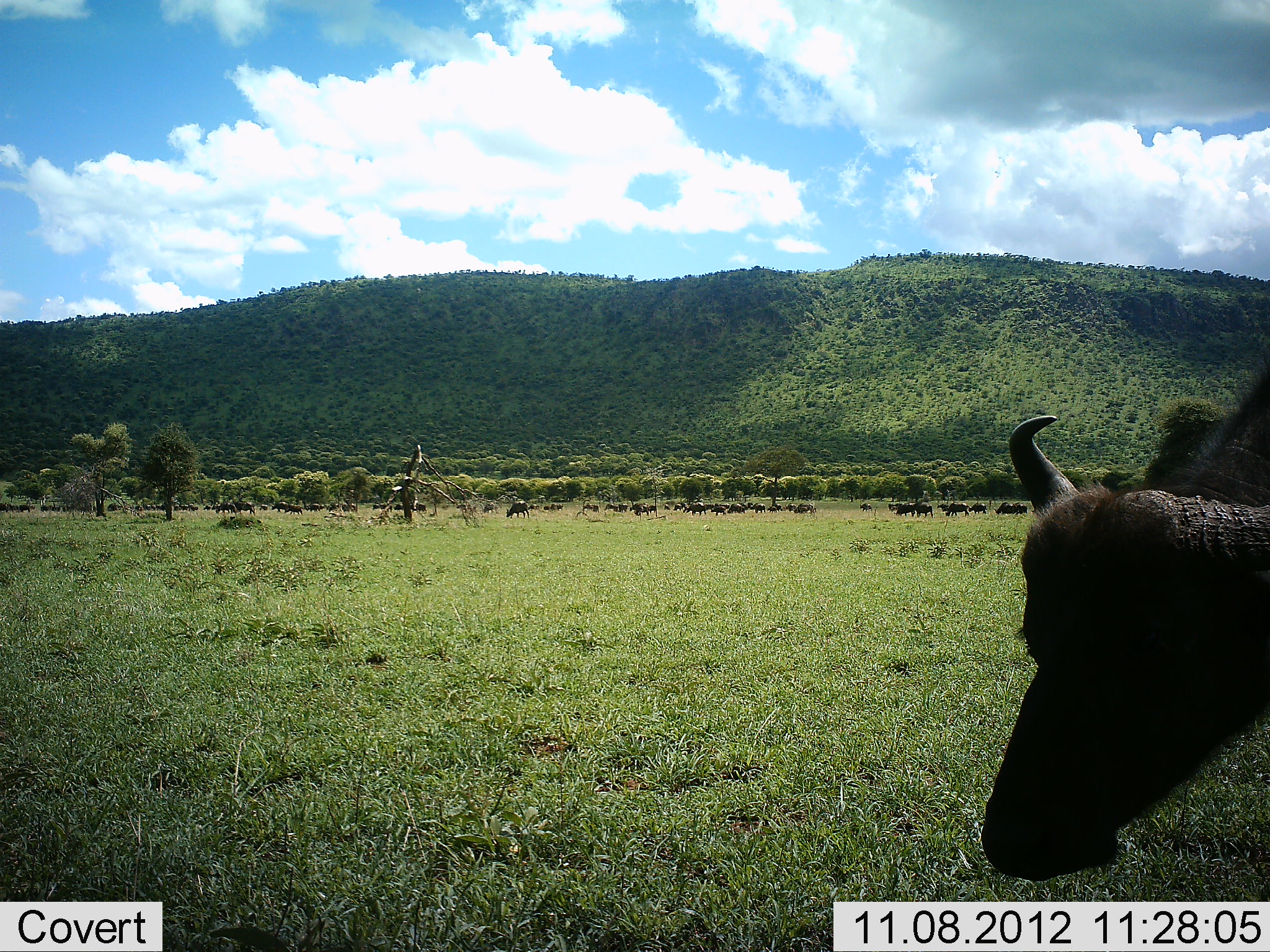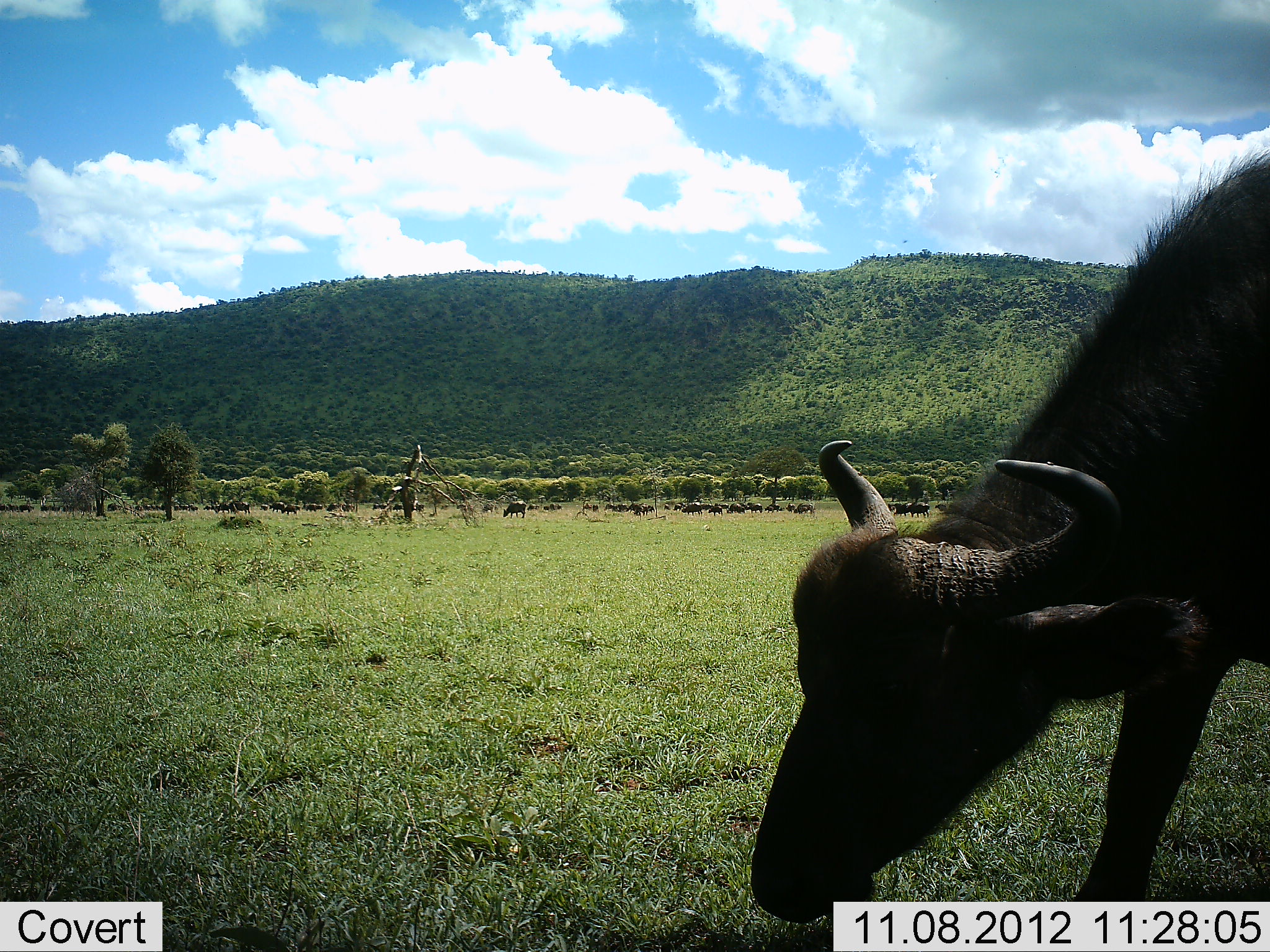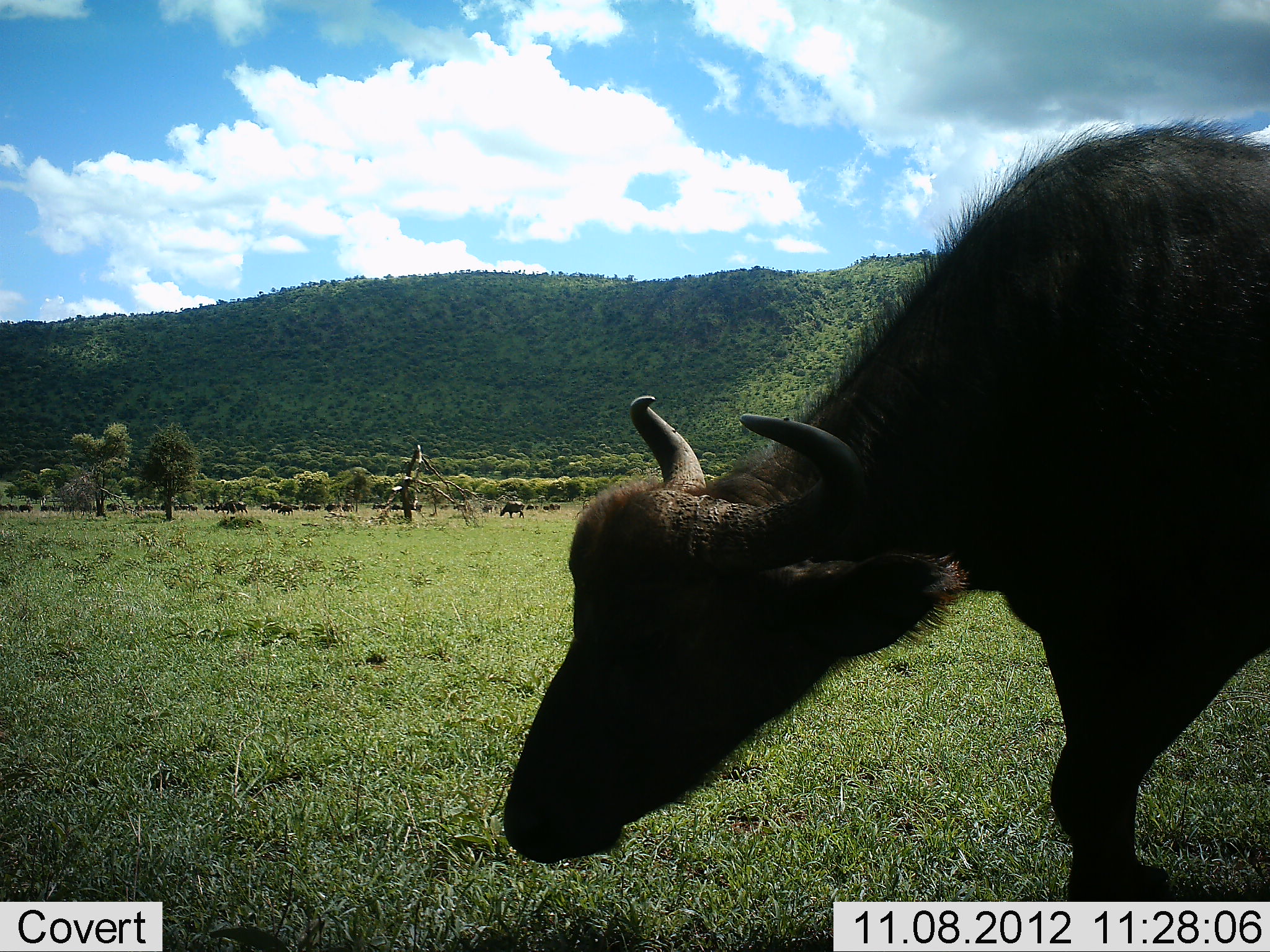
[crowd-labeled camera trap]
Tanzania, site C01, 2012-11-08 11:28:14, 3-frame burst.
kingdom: Animalia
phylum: Chordata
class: Mammalia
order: Artiodactyla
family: Bovidae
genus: Syncerus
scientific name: Syncerus caffer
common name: cape buffalo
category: buffalo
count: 11-50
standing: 27%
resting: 0%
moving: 73%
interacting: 0%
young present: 18%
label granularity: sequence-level